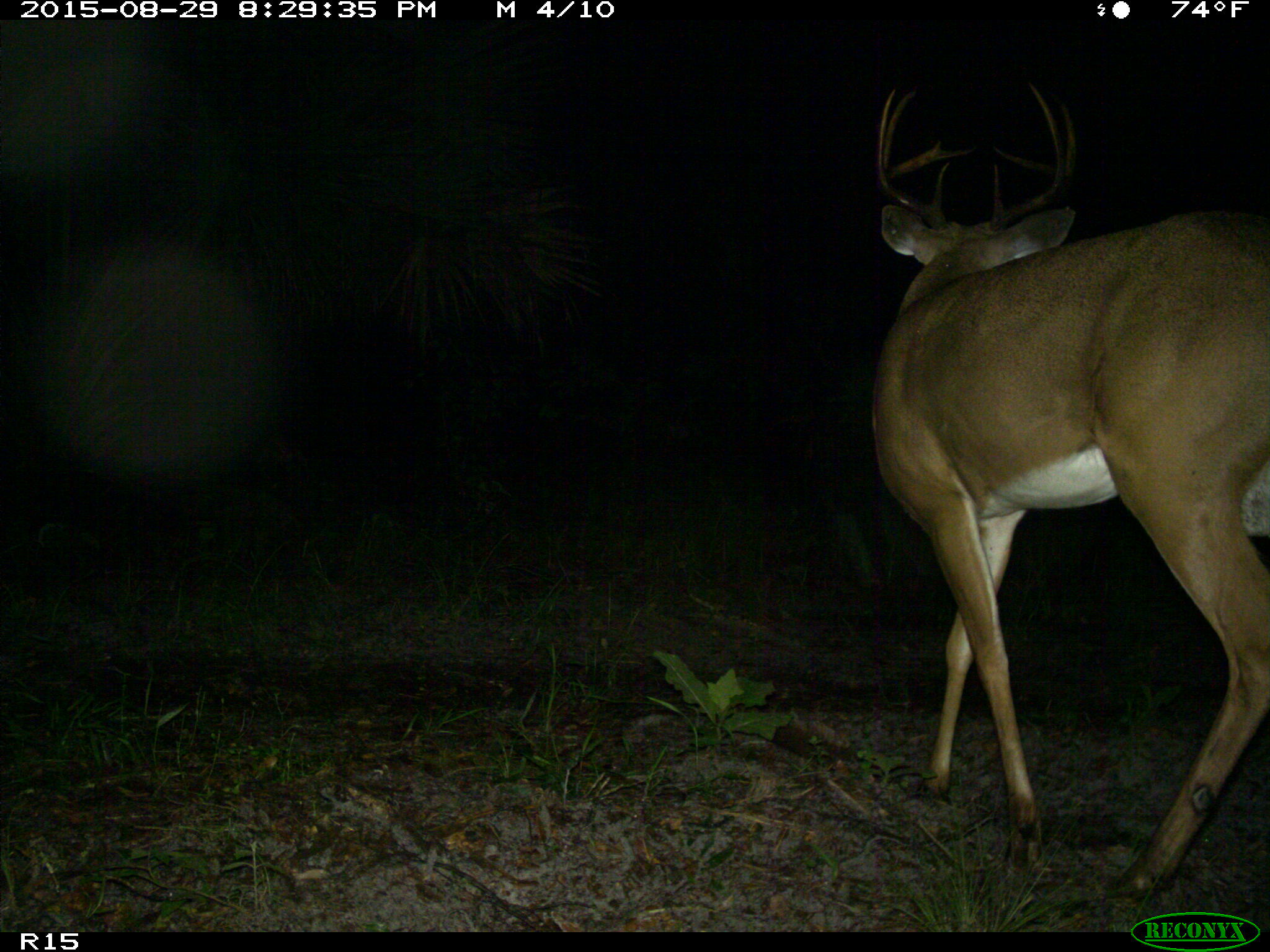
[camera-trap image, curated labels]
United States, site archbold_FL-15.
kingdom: Animalia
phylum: Chordata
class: Mammalia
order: Artiodactyla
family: Cervidae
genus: Odocoileus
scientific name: Odocoileus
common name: deer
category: unidentified deer